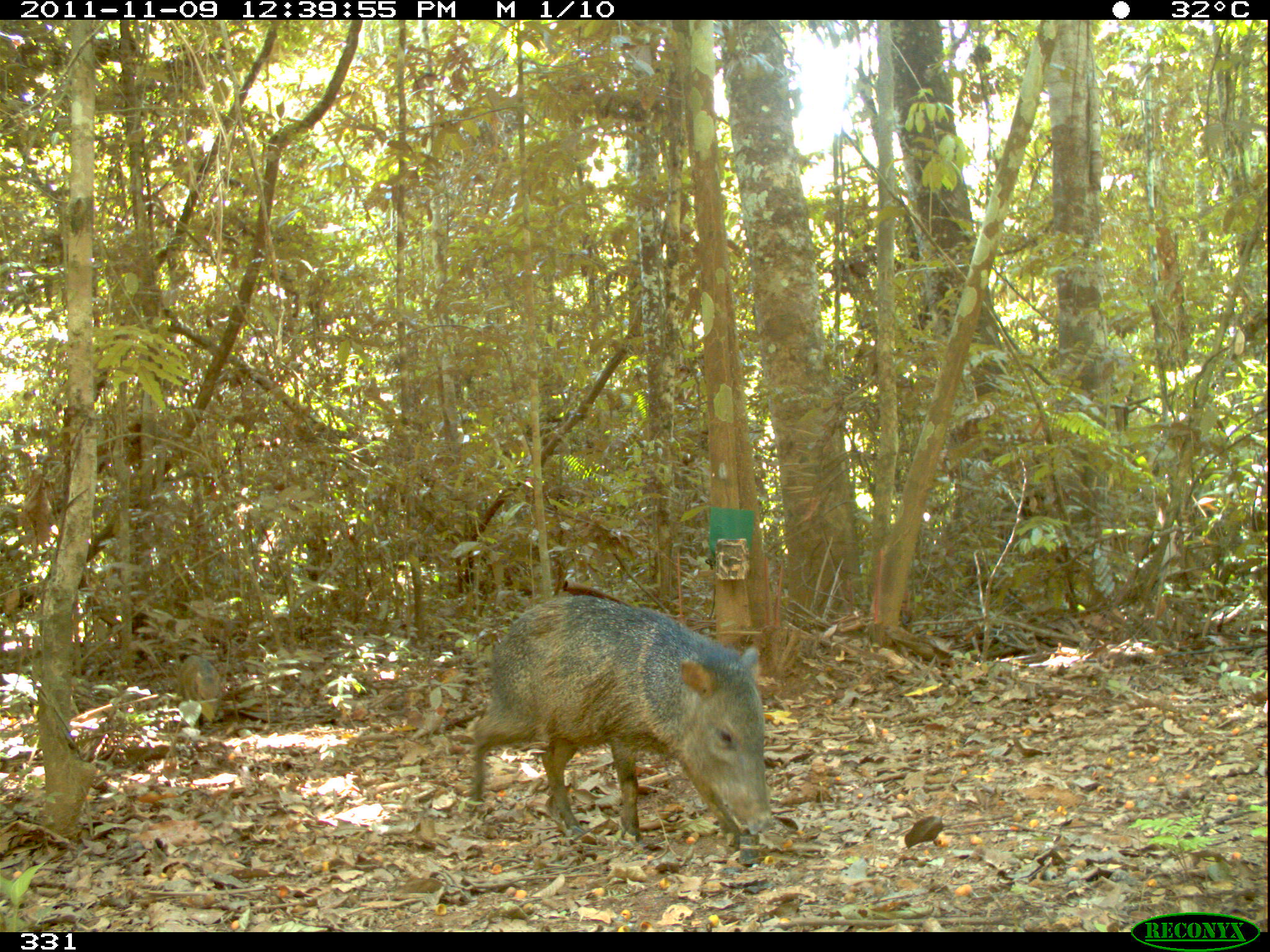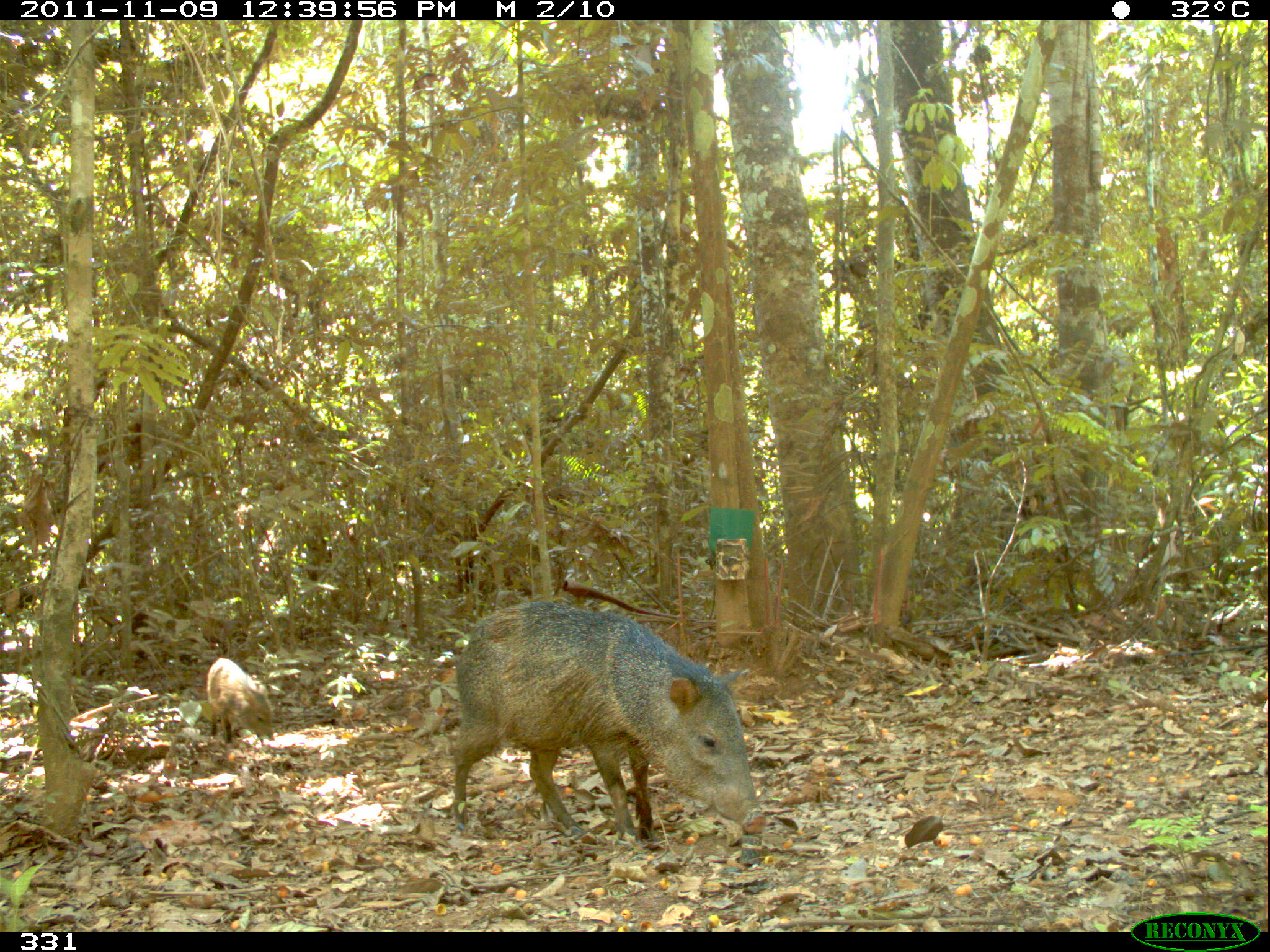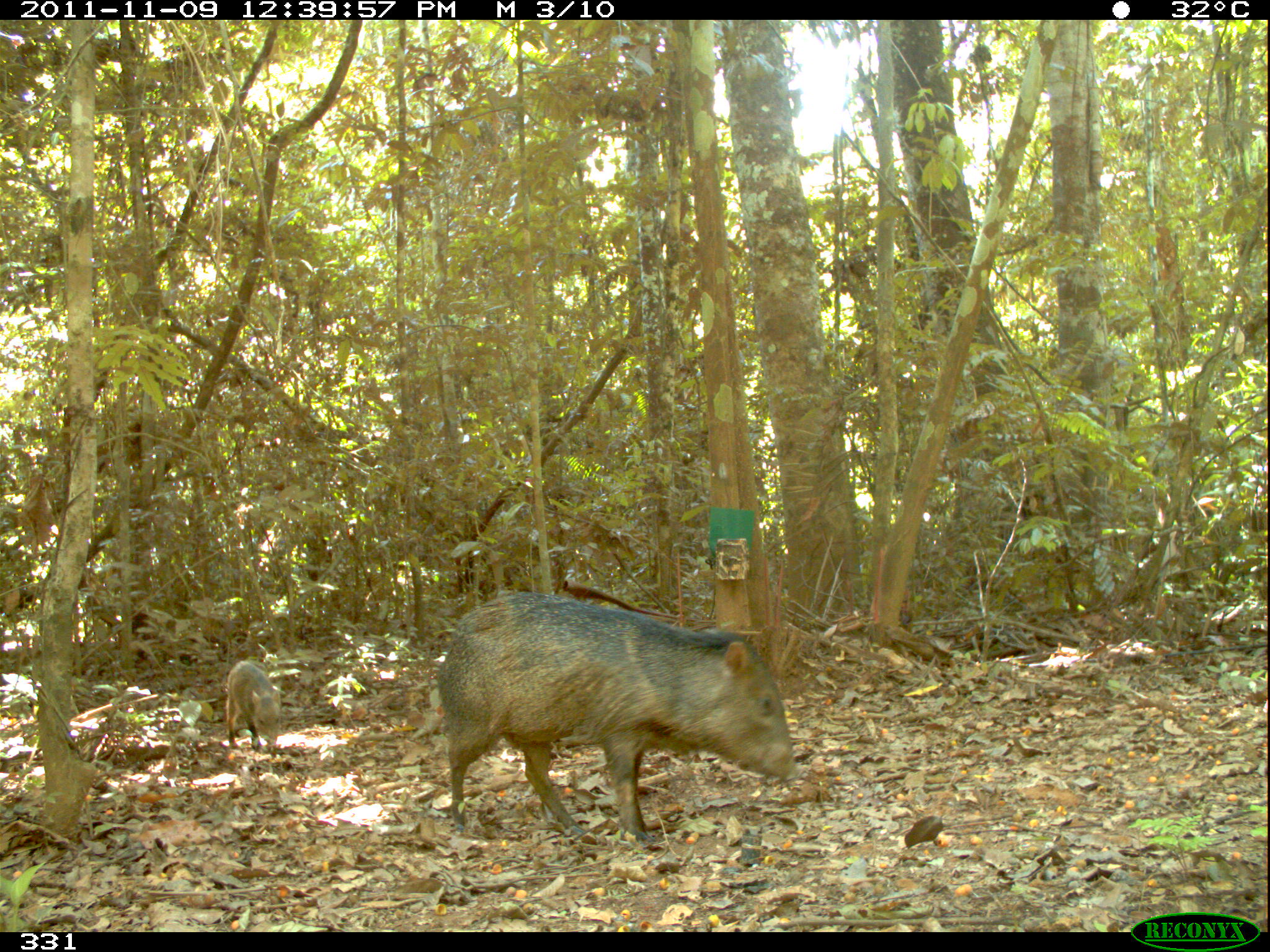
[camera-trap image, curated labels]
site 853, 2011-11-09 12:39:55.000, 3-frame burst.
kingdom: Animalia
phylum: Chordata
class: Mammalia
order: Artiodactyla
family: Tayassuidae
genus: Pecari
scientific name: Pecari tajacu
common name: collared peccary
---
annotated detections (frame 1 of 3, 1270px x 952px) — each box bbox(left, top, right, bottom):
pecari tajacu: bbox(466, 595, 775, 844); bbox(175, 655, 222, 728)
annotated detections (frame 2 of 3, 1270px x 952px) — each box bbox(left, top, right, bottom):
pecari tajacu: bbox(451, 601, 767, 852); bbox(207, 657, 274, 744)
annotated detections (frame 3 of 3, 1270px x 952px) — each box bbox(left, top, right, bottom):
pecari tajacu: bbox(435, 588, 799, 840); bbox(224, 659, 283, 752)